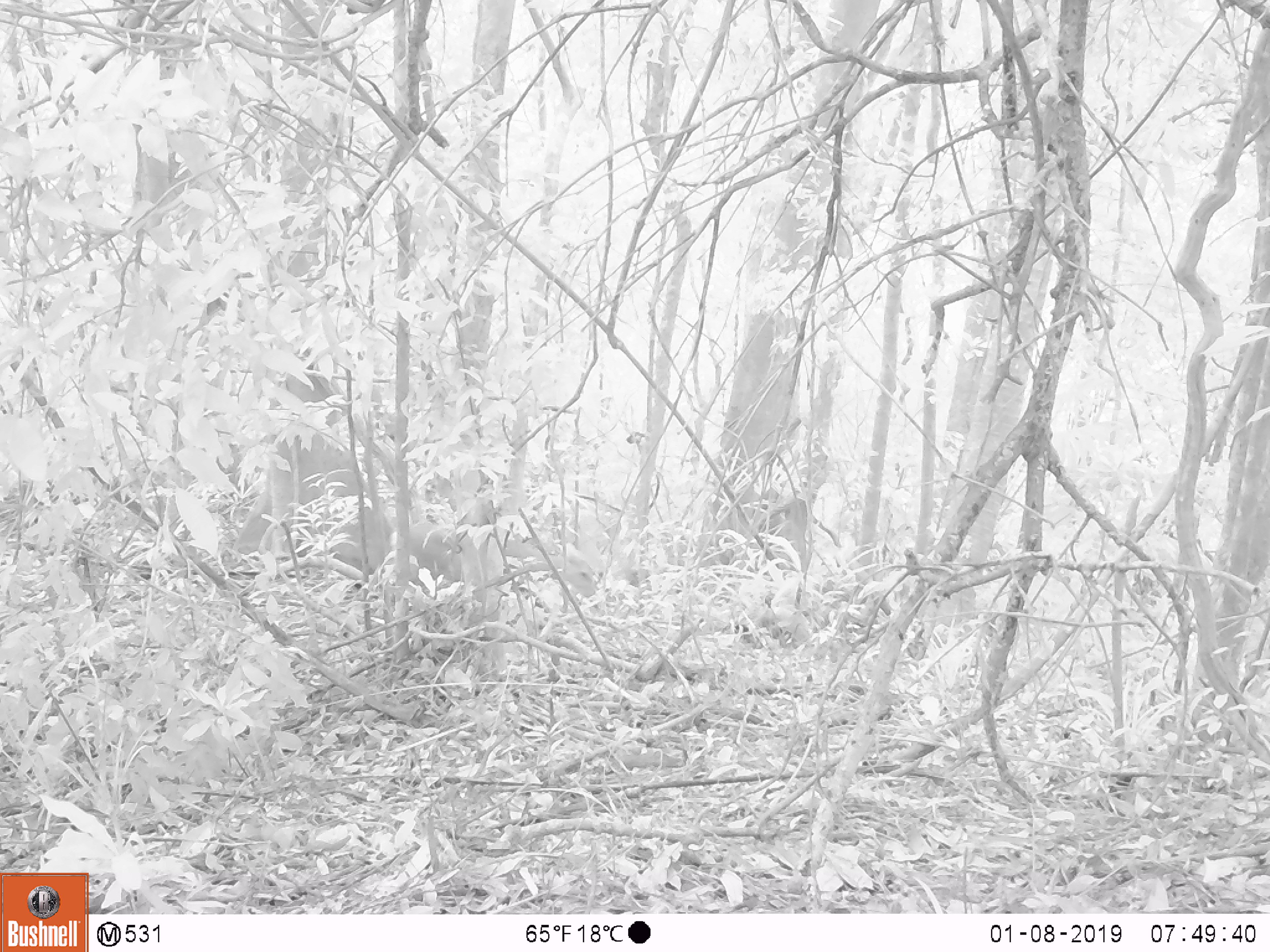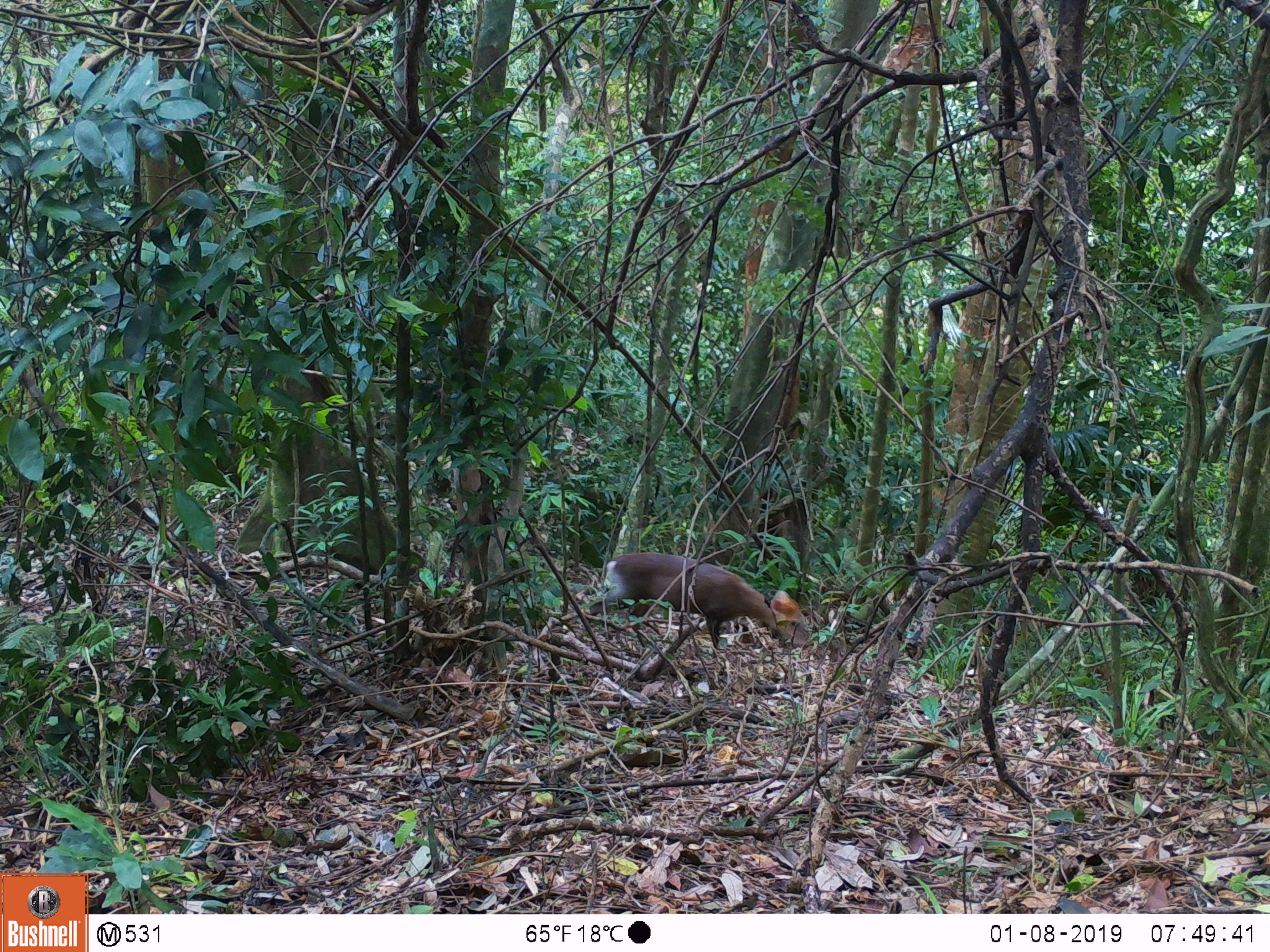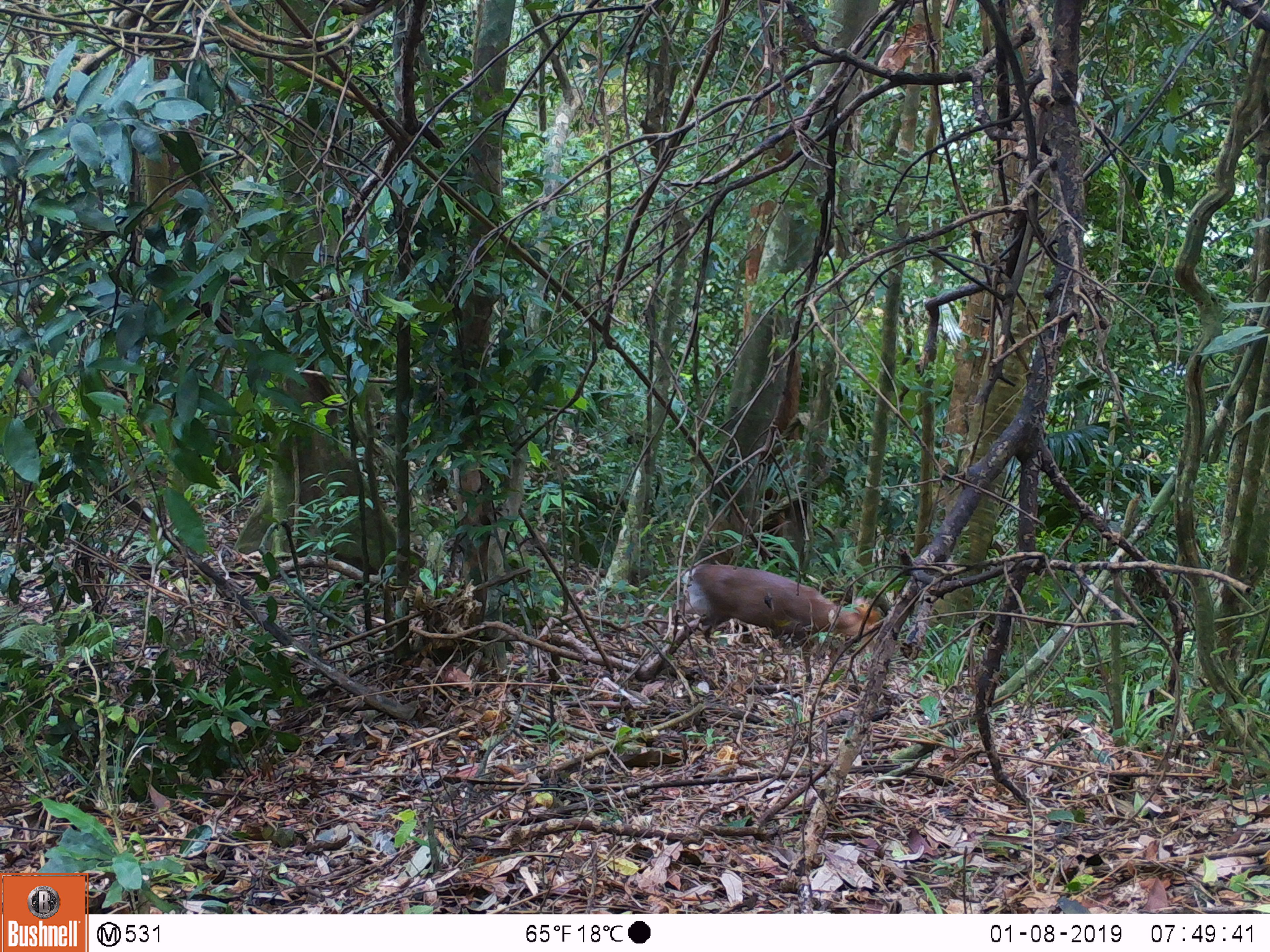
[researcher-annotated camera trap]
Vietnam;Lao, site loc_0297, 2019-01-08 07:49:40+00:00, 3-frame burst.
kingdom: Animalia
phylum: Chordata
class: Mammalia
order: Artiodactyla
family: Cervidae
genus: Muntiacus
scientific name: Muntiacus rooseveltorum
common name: roosevelt's muntjac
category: roosevelts muntjac group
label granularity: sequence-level